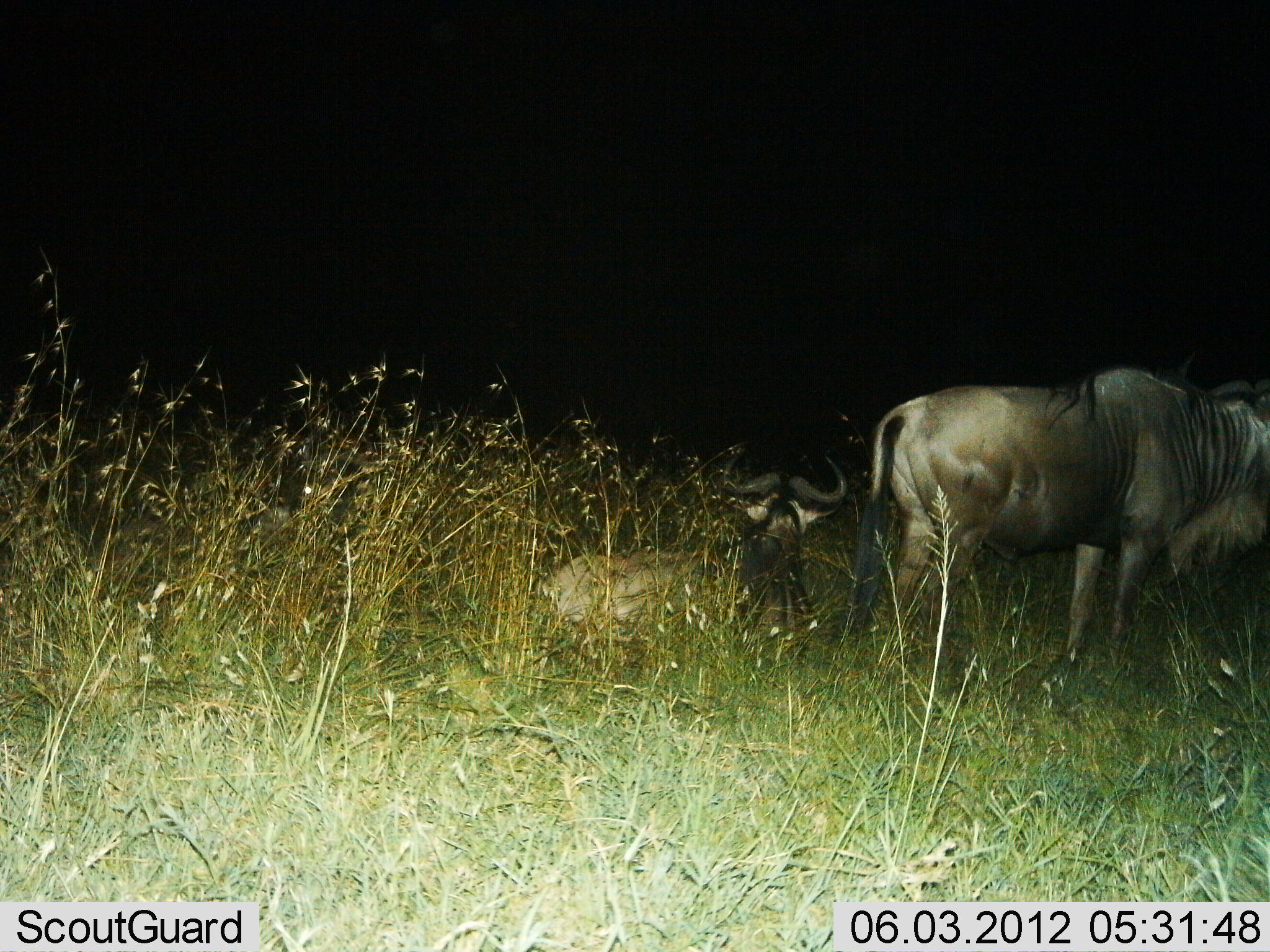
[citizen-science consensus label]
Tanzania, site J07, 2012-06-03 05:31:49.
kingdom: Animalia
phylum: Chordata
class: Mammalia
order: Artiodactyla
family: Bovidae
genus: Connochaetes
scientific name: Connochaetes taurinus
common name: blue wildebeest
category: wildebeest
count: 2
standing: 90%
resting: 100%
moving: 0%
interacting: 10%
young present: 0%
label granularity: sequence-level